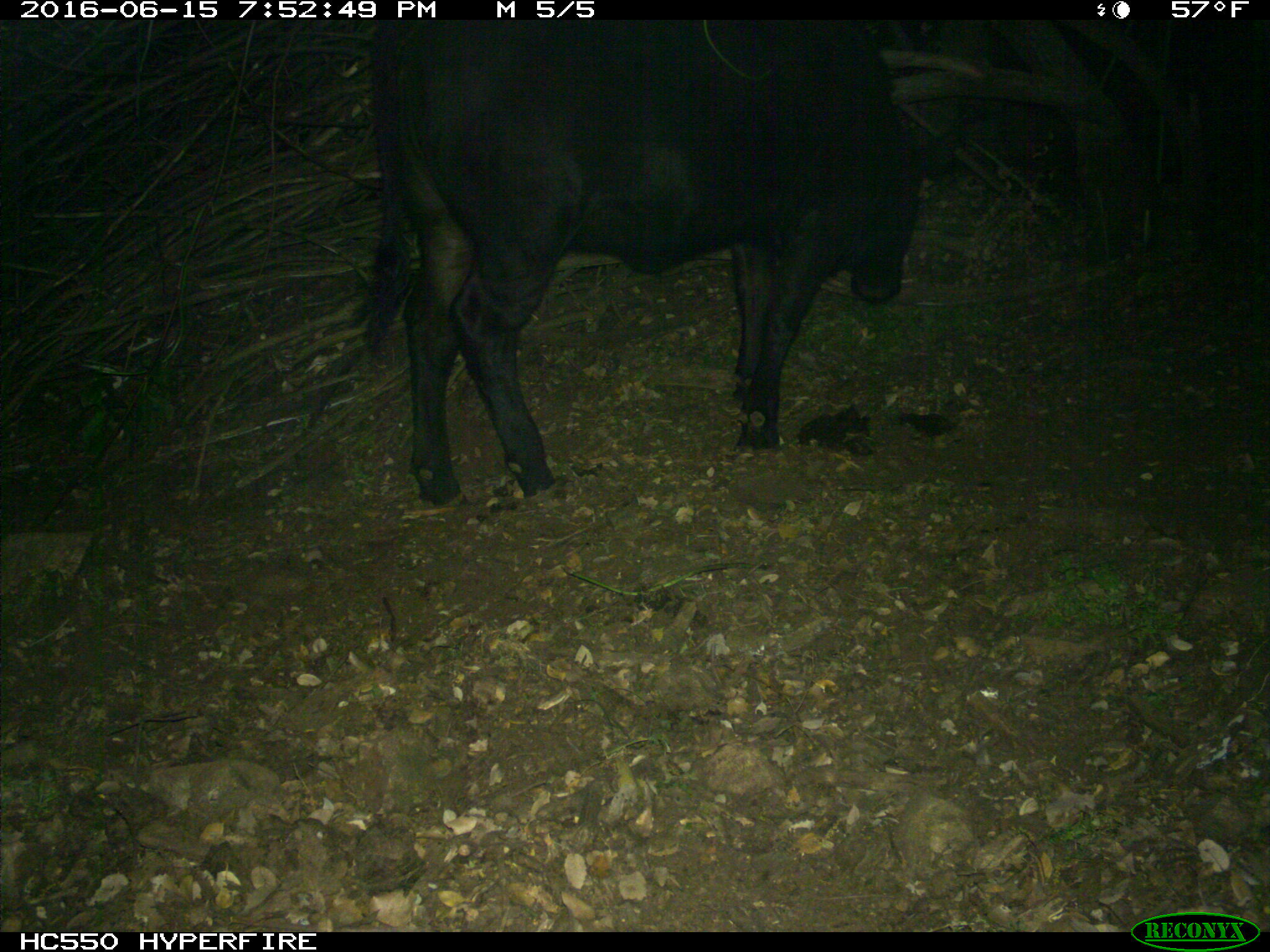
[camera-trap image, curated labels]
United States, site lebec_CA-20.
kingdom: Animalia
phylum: Chordata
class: Mammalia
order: Artiodactyla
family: Bovidae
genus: Bos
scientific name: Bos taurus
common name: domestic cow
Bos taurus (domestic cow).